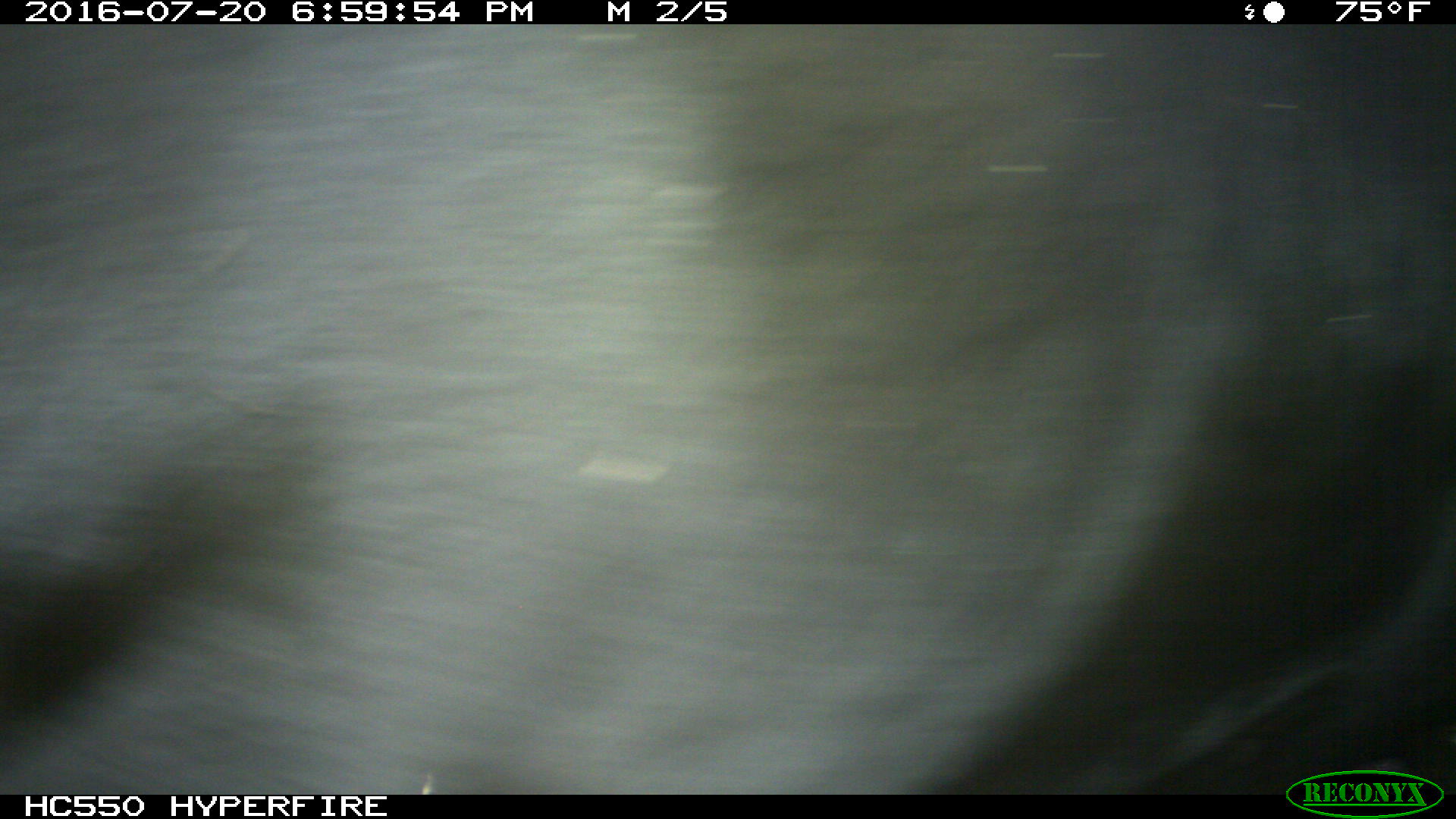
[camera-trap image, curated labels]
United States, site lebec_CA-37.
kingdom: Animalia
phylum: Chordata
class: Mammalia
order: Artiodactyla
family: Bovidae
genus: Bos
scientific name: Bos taurus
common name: domestic cow